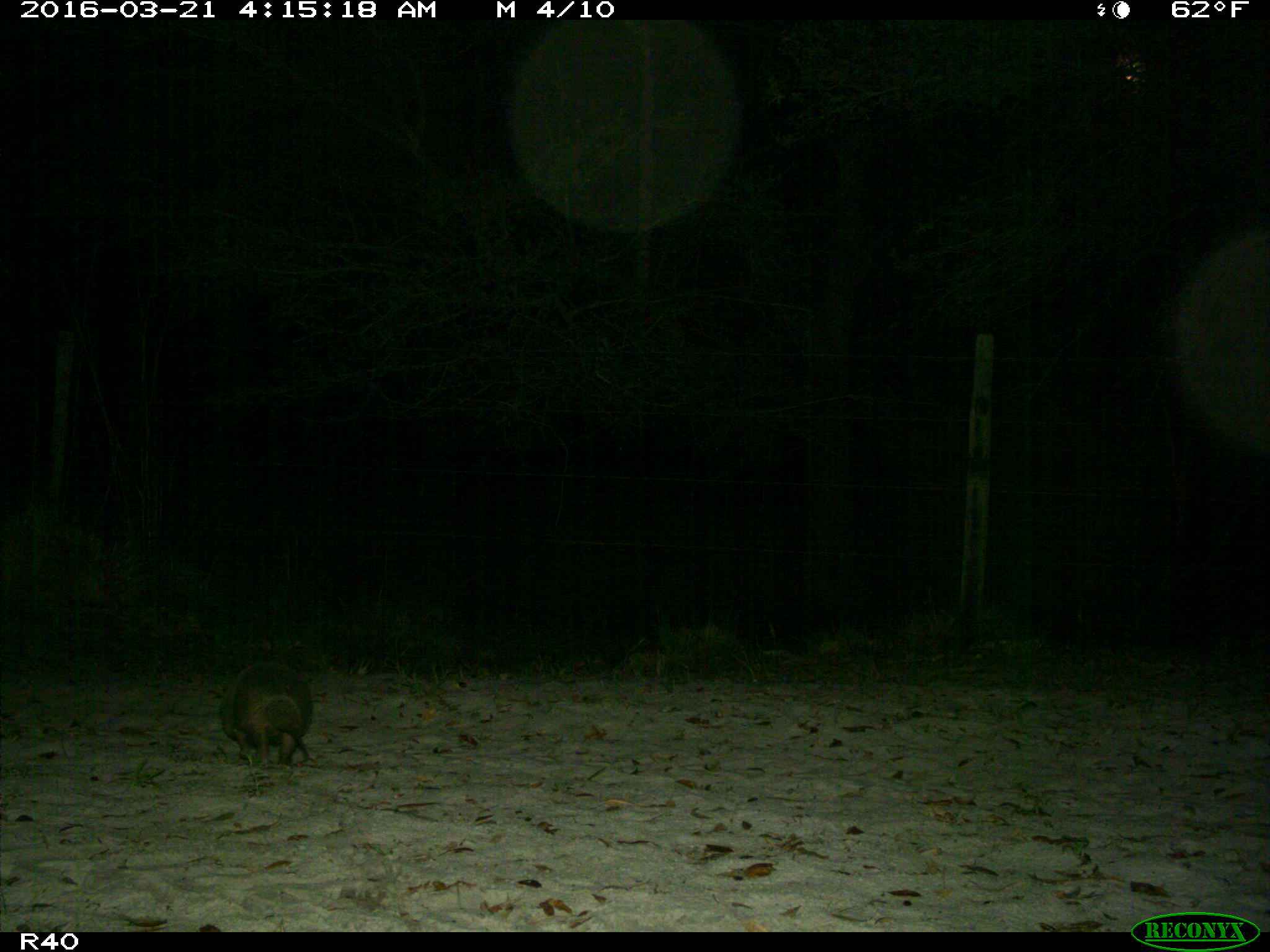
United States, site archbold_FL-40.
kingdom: Animalia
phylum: Chordata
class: Mammalia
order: Cingulata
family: Dasypodidae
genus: Dasypus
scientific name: Dasypus novemcinctus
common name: nine-banded armadillo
Dasypus novemcinctus (nine-banded armadillo).